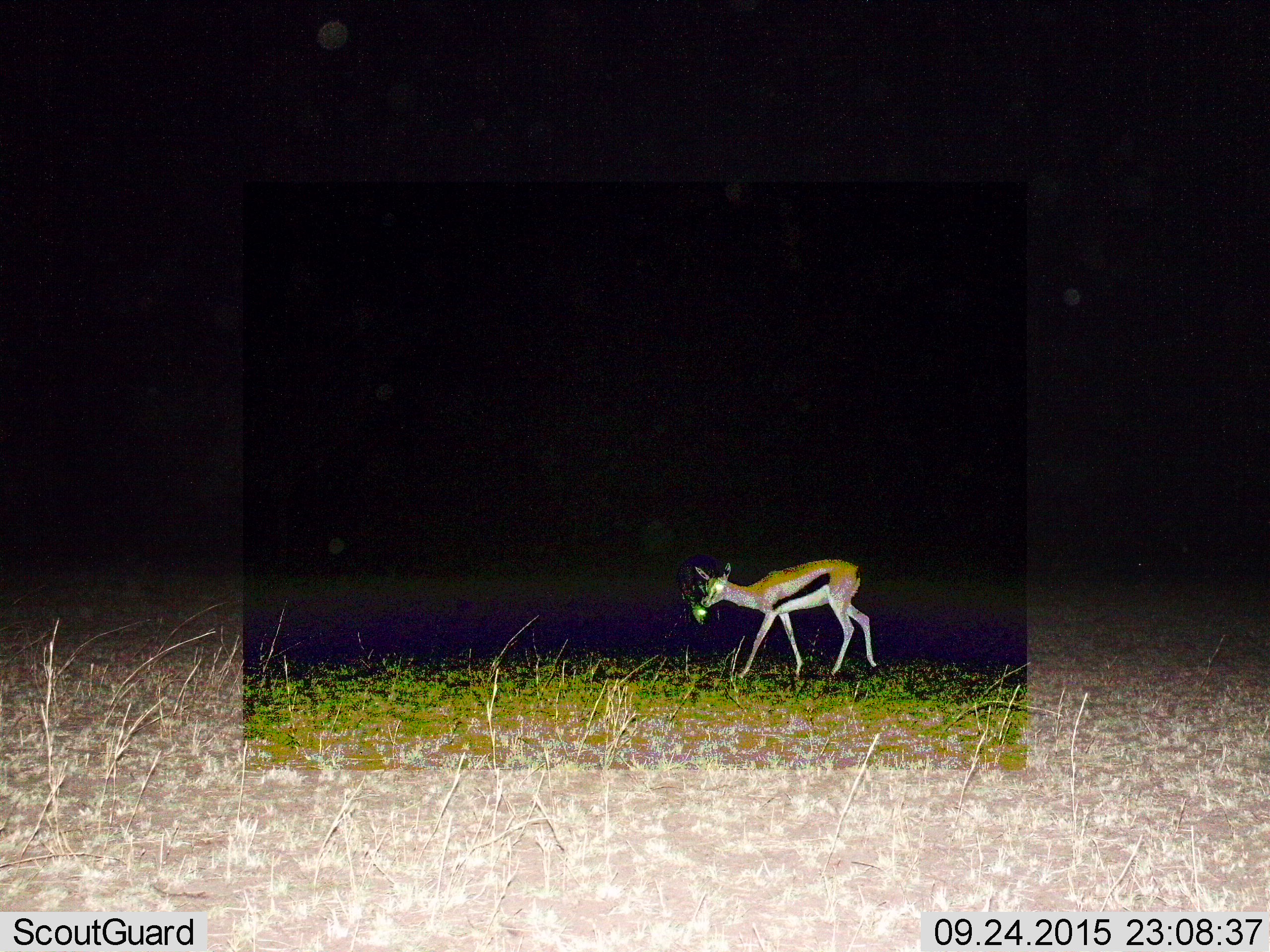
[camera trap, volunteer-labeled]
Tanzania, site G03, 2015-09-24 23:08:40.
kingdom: Animalia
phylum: Chordata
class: Mammalia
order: Artiodactyla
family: Bovidae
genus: Eudorcas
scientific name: Eudorcas thomsonii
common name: thomson's gazelle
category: gazellethomsons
Gazellethomsons (thomson's gazelle) (Eudorcas thomsonii), count 1. Behavior (volunteer vote fractions): standing 54%, resting 0%, moving 69%, interacting 0%. Young present (vote fraction): 8%. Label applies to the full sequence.